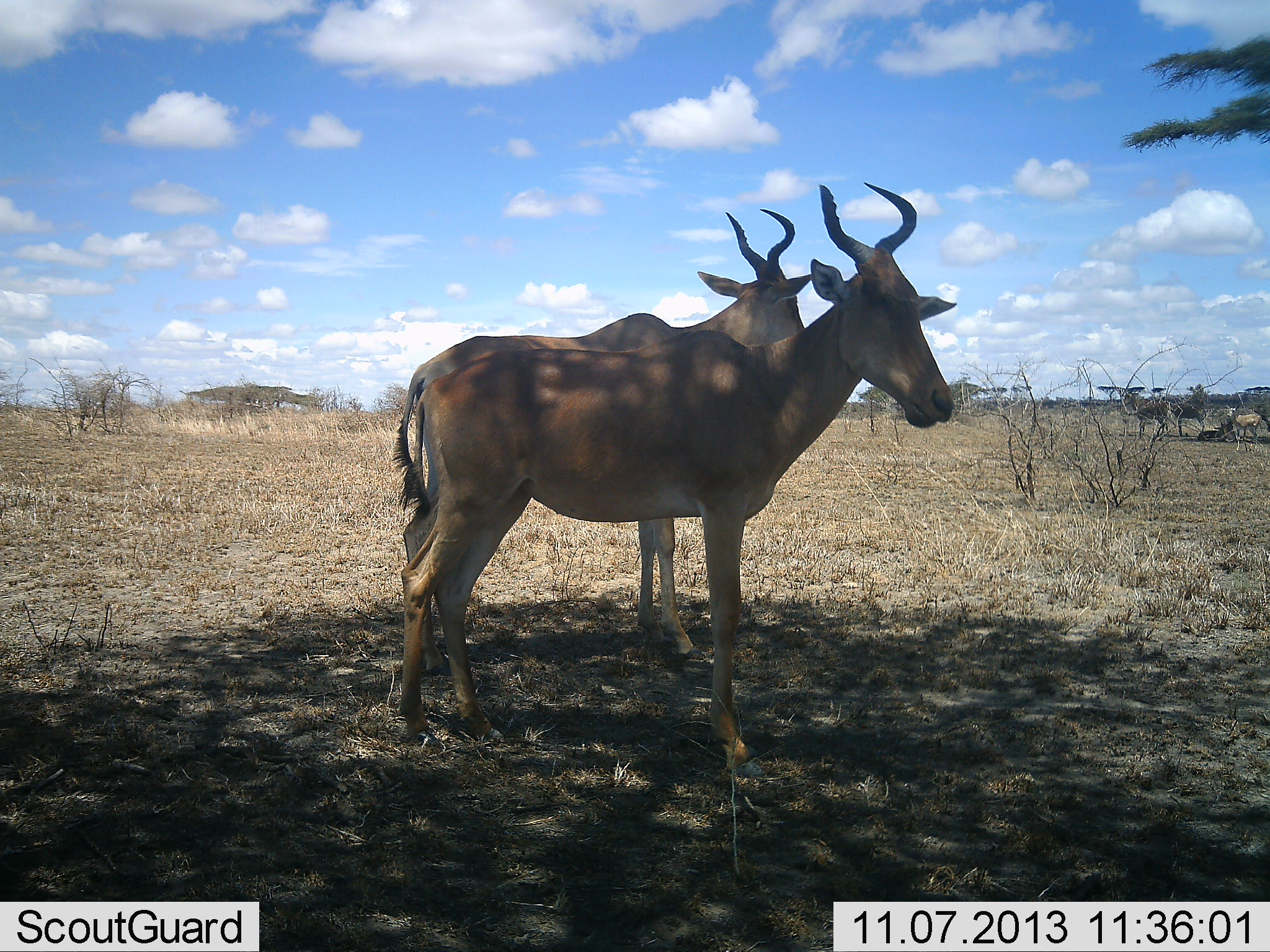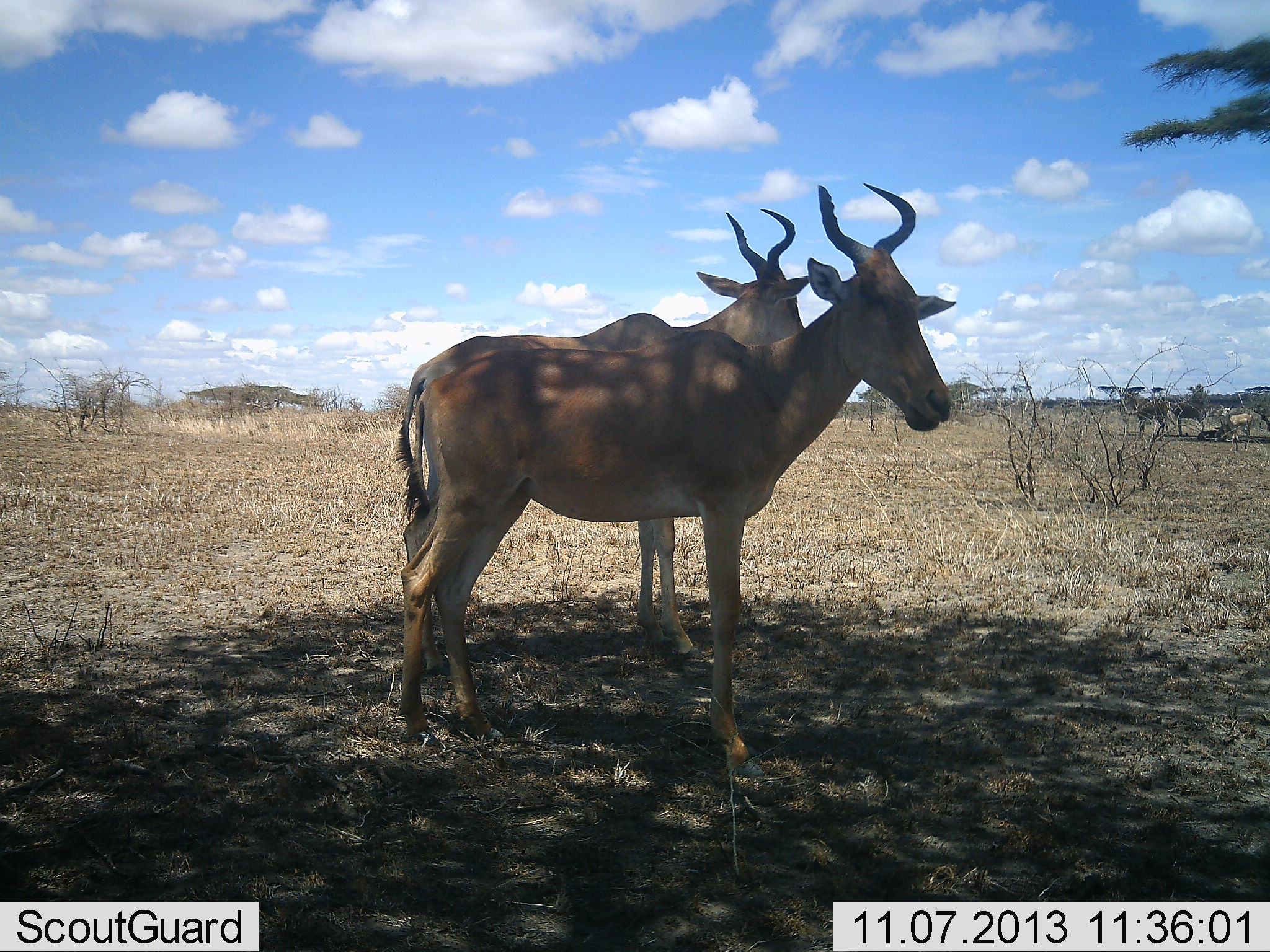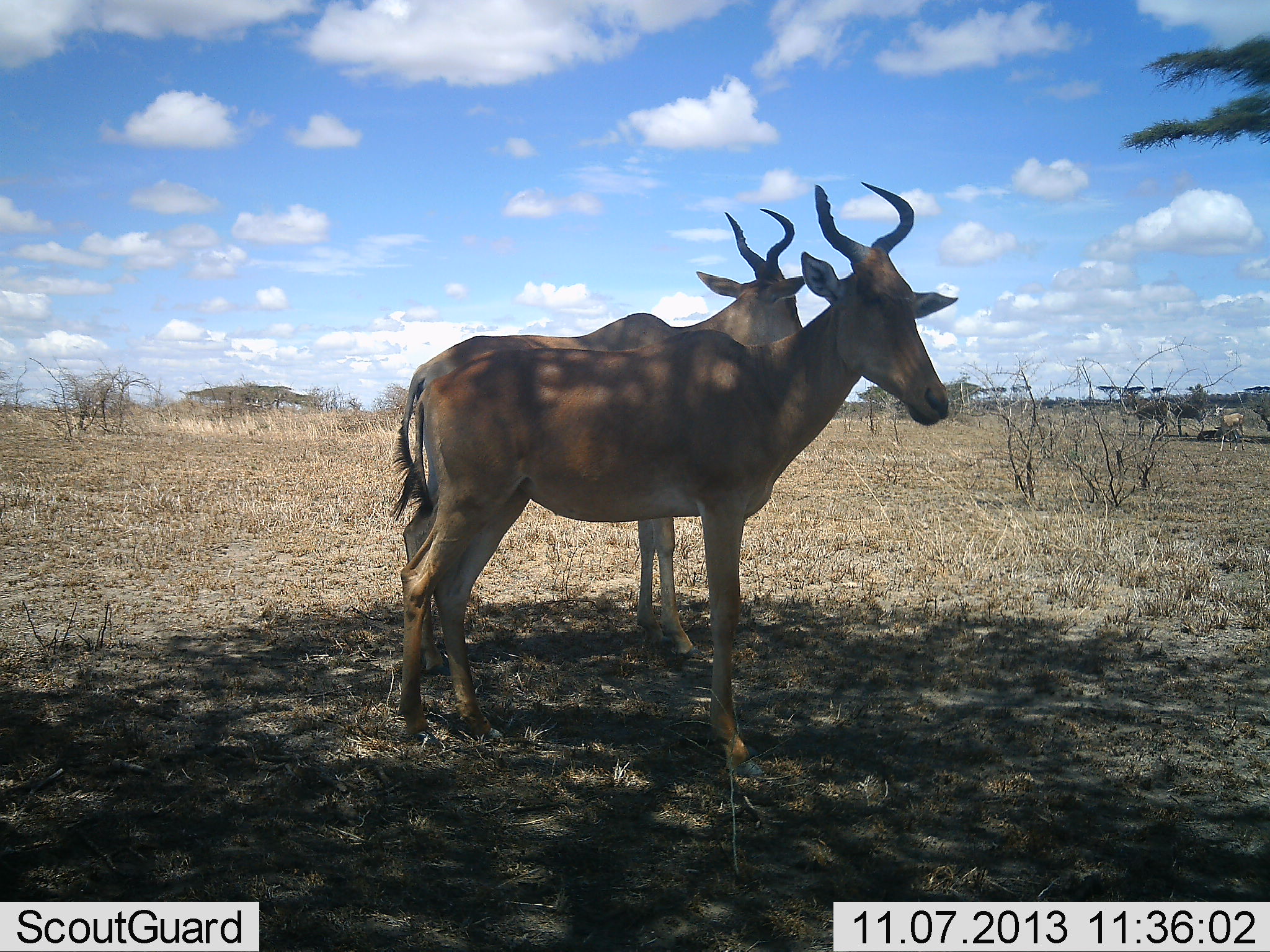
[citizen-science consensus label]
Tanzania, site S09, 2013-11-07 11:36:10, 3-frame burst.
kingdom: Animalia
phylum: Chordata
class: Mammalia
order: Artiodactyla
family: Bovidae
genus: Alcelaphus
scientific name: Alcelaphus buselaphus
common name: hartebeest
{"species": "hartebeest (Alcelaphus buselaphus)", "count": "2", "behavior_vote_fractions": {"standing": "100%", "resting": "0%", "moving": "21%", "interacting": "0%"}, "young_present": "0%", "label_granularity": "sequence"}